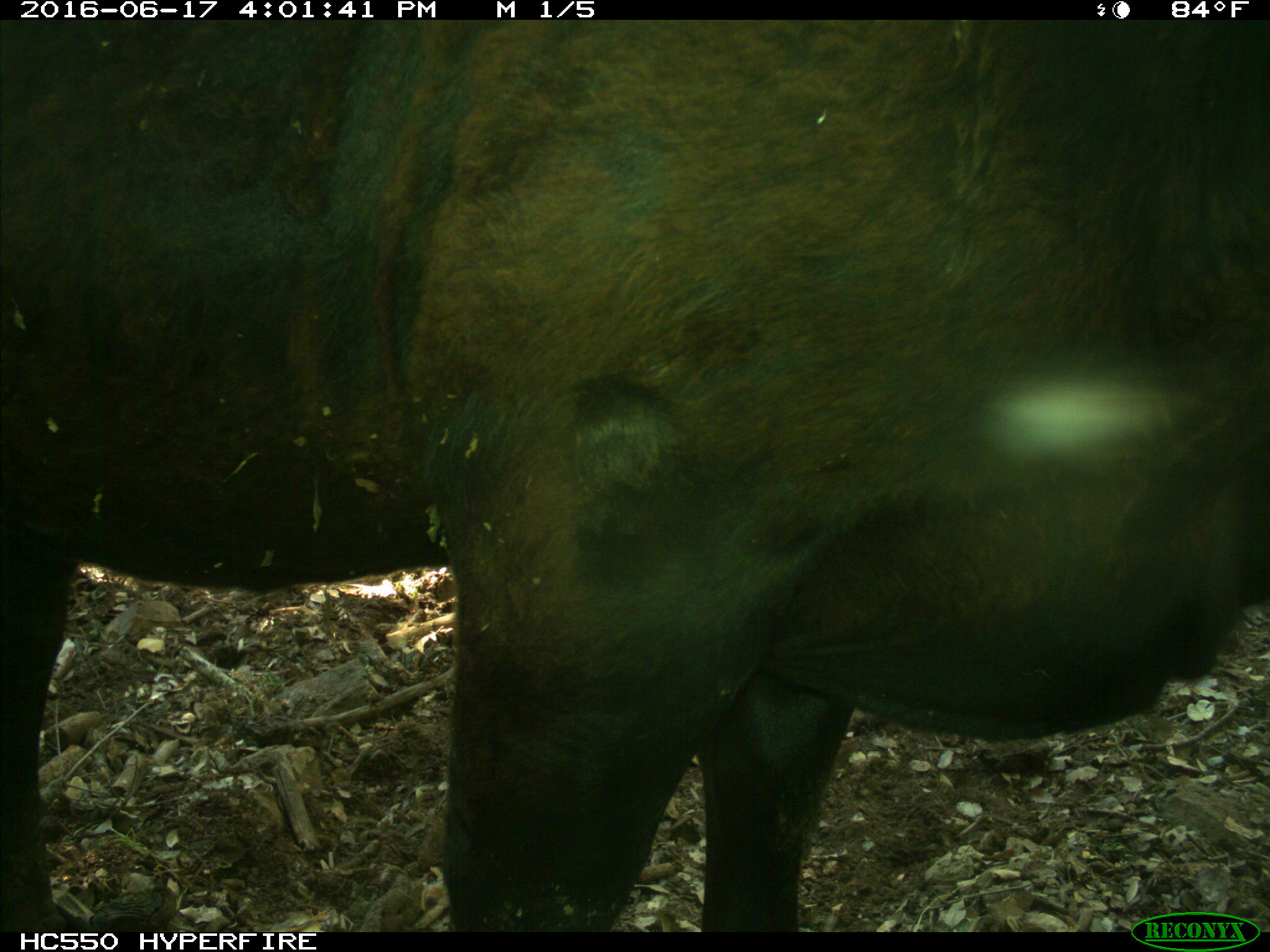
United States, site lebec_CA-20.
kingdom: Animalia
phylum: Chordata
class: Mammalia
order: Artiodactyla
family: Bovidae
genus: Bos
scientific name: Bos taurus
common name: domestic cow